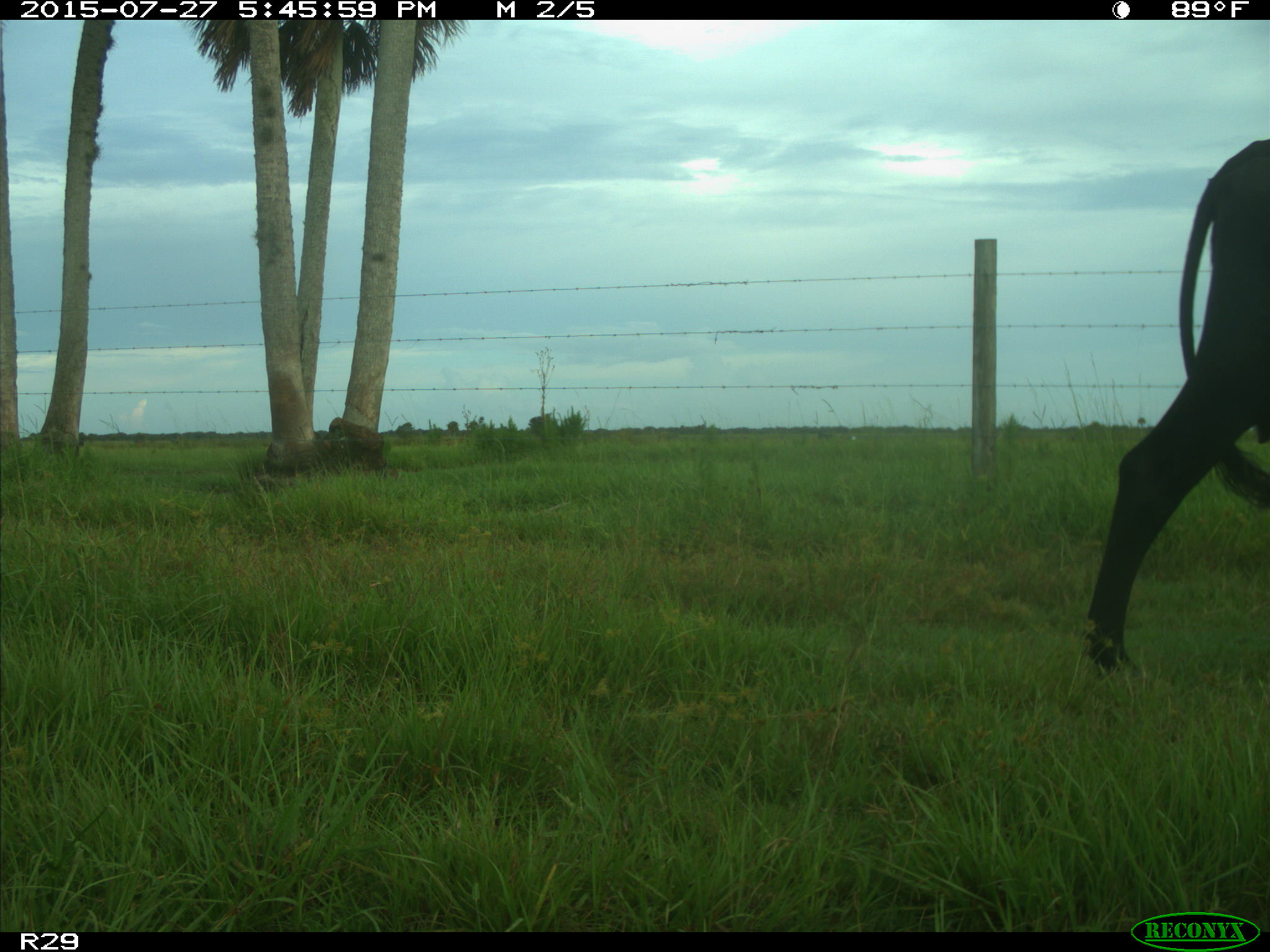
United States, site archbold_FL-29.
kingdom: Animalia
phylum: Chordata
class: Mammalia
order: Artiodactyla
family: Bovidae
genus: Bos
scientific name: Bos taurus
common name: domestic cow